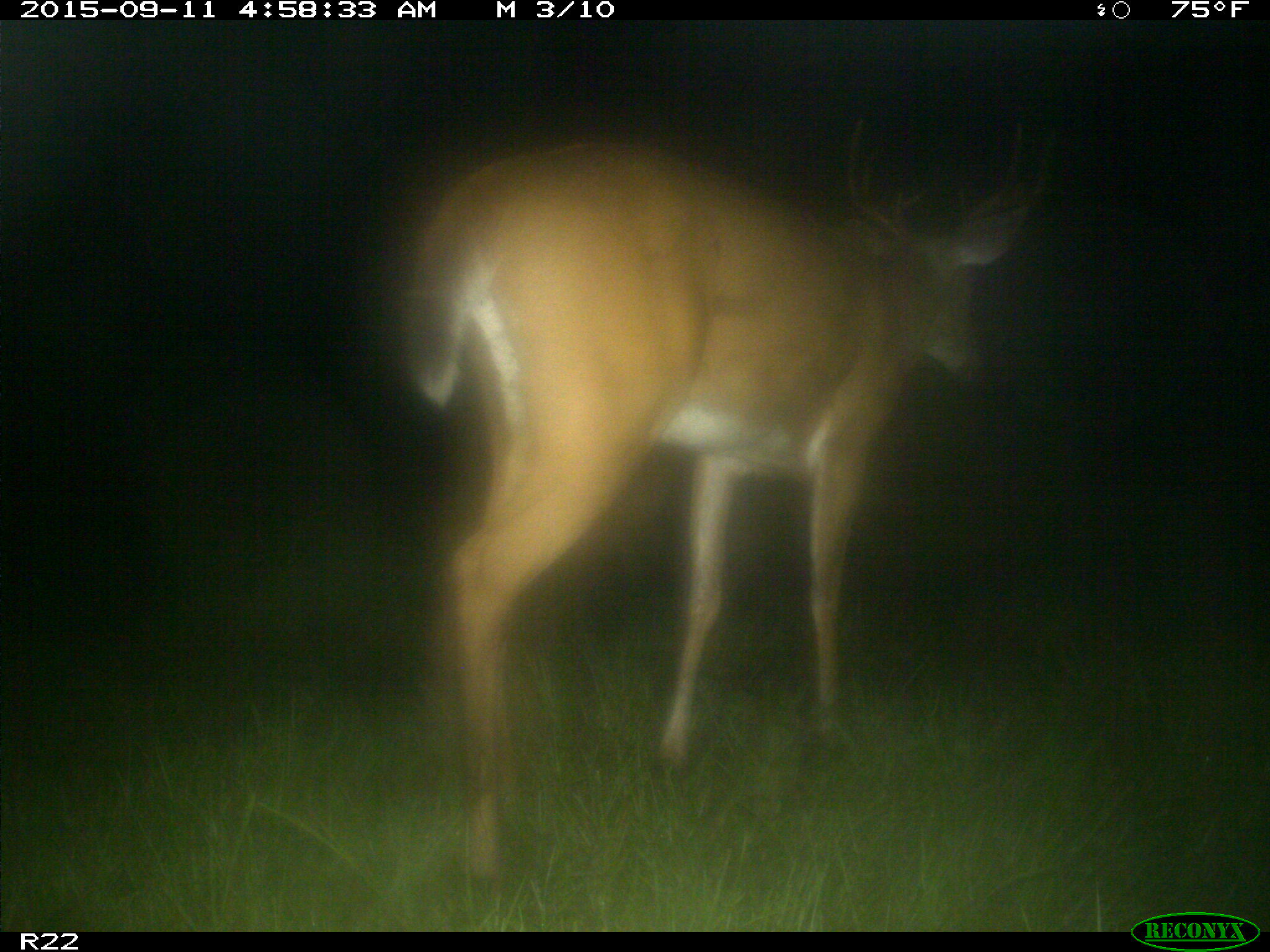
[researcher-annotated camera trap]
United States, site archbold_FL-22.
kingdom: Animalia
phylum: Chordata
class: Mammalia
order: Artiodactyla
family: Cervidae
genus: Odocoileus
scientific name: Odocoileus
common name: deer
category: unidentified deer